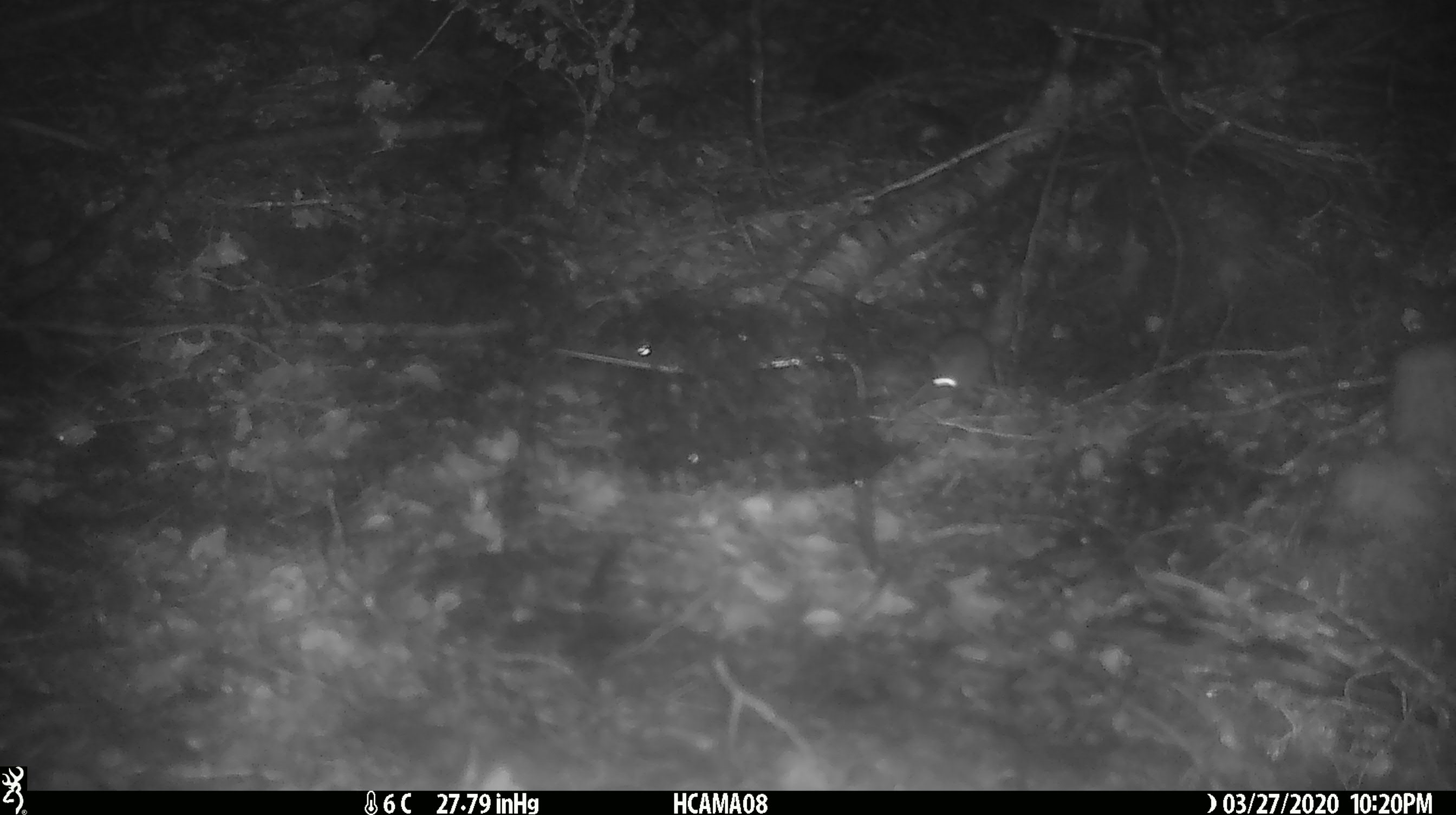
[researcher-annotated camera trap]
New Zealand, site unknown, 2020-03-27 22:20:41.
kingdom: Animalia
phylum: Chordata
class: Mammalia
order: Rodentia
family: Muridae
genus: Mus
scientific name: Mus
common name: mouse